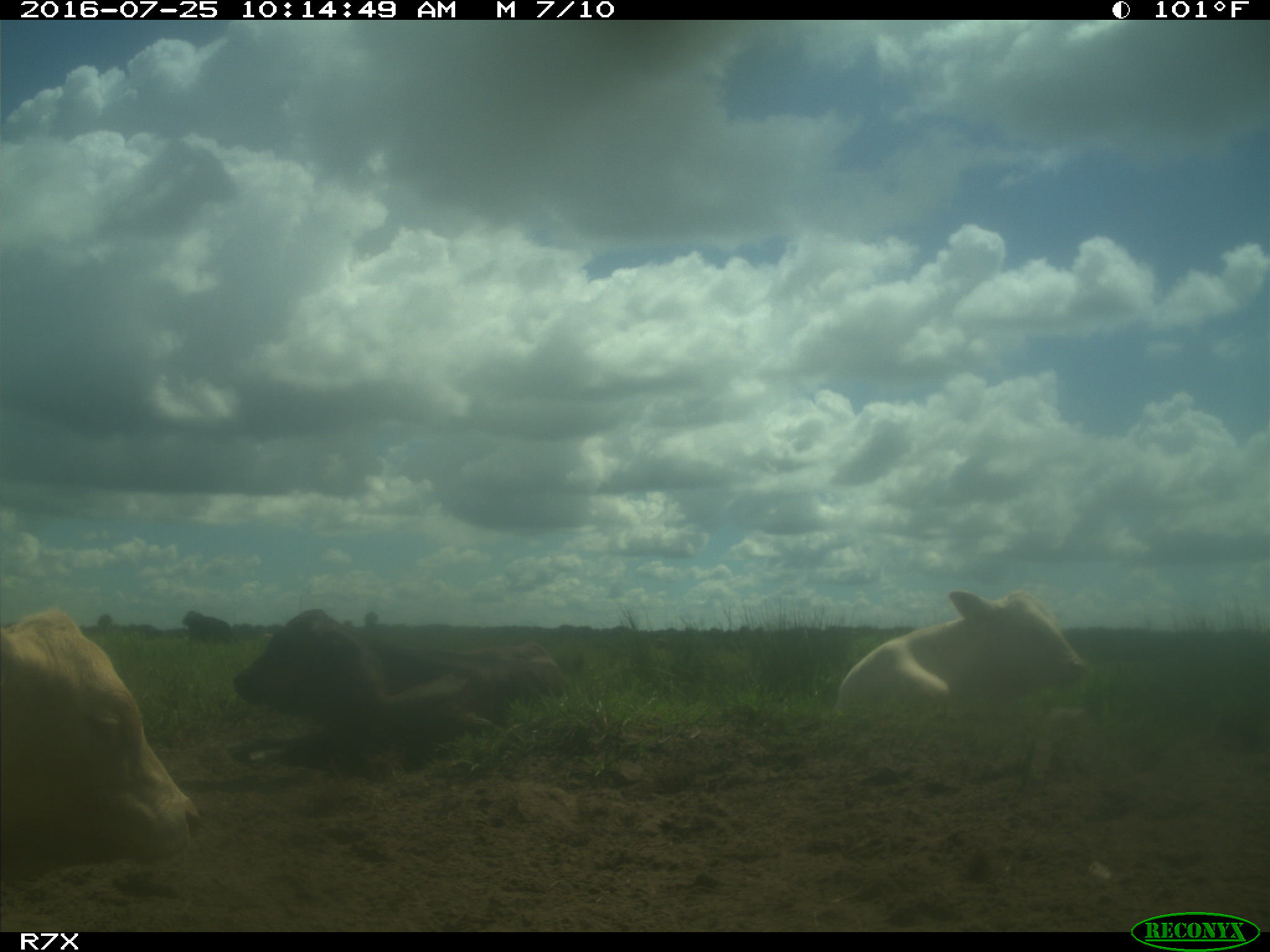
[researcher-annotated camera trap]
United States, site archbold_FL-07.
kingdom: Animalia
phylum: Chordata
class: Mammalia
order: Artiodactyla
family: Bovidae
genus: Bos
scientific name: Bos taurus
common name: domestic cow